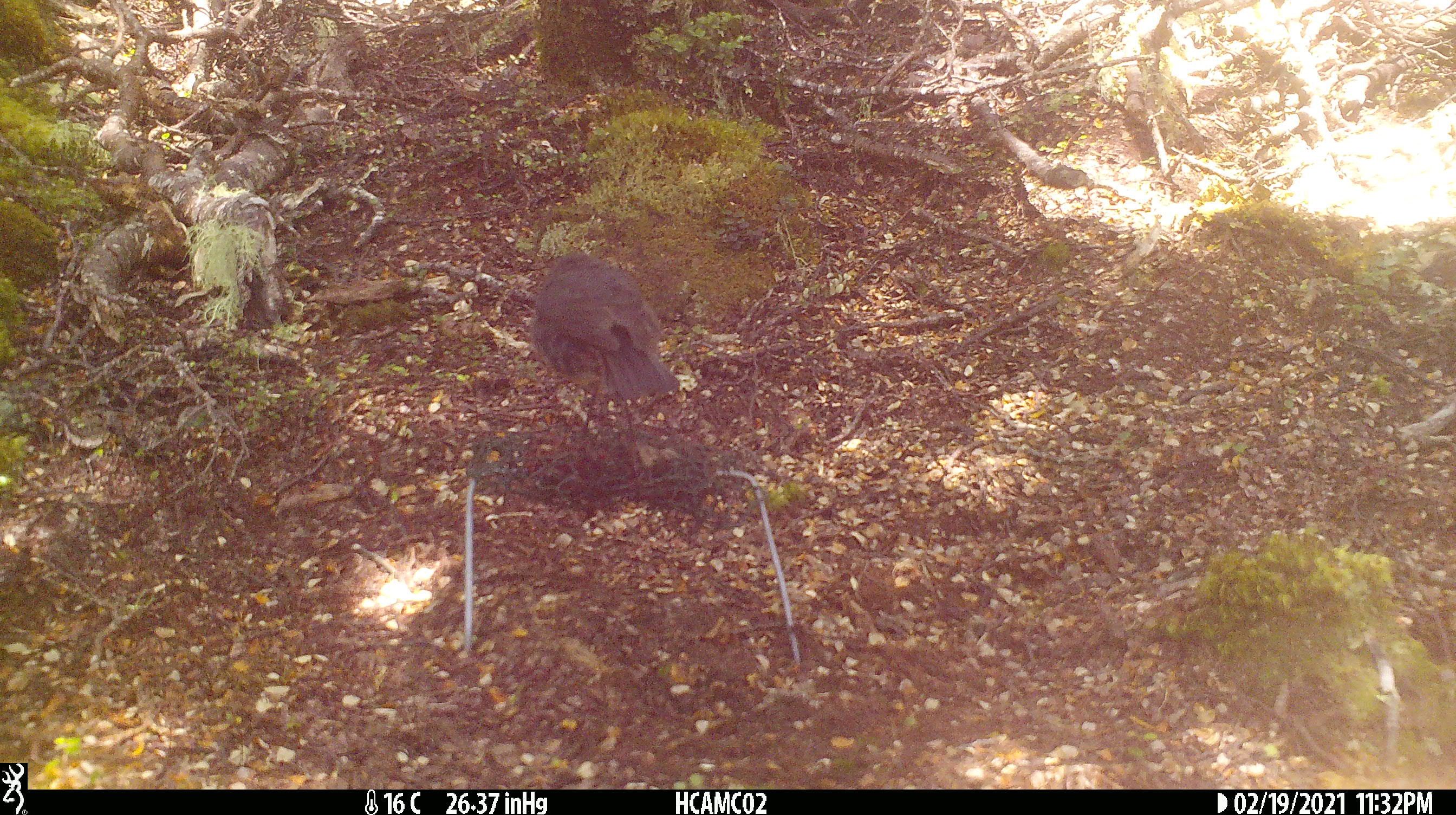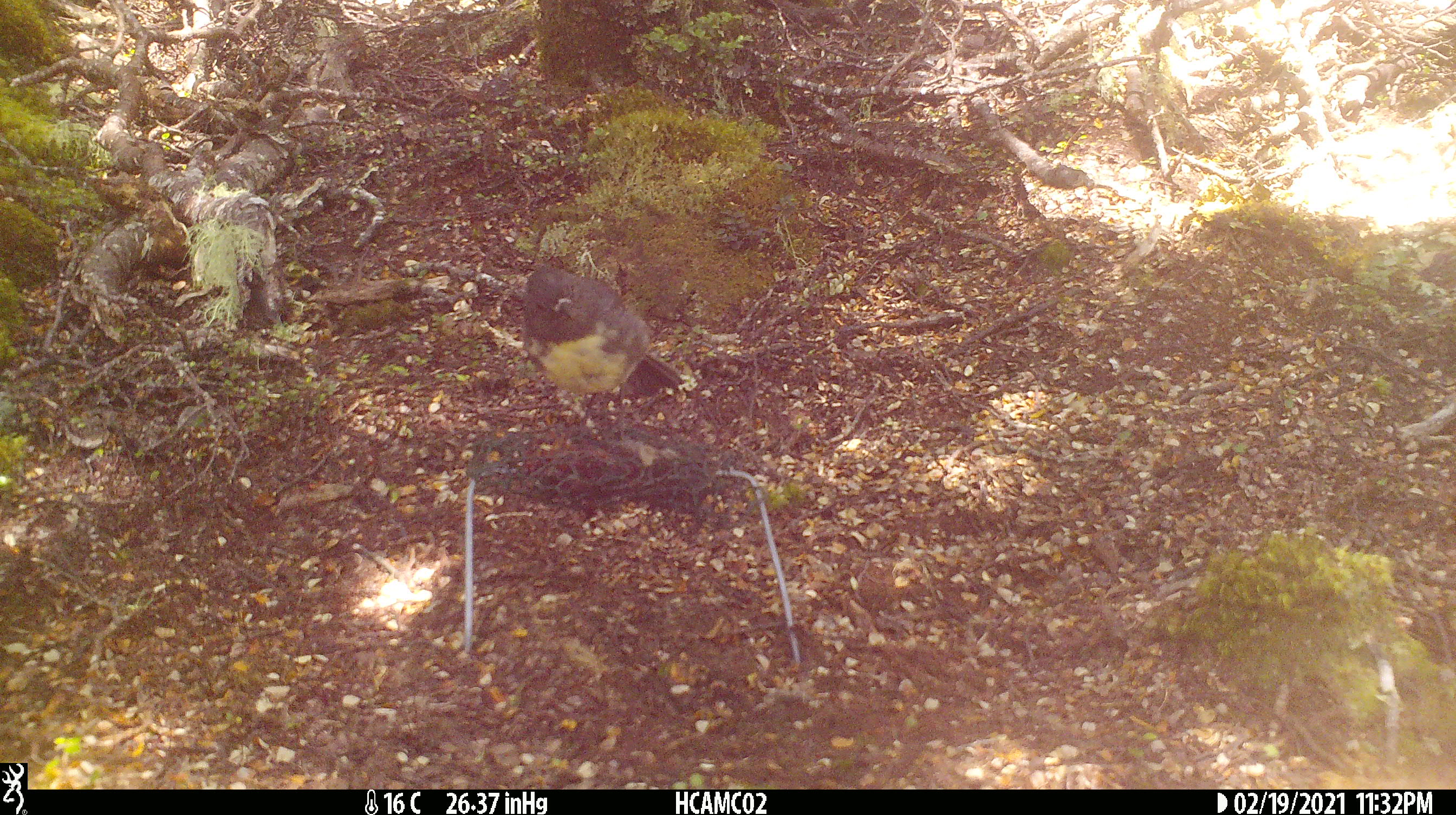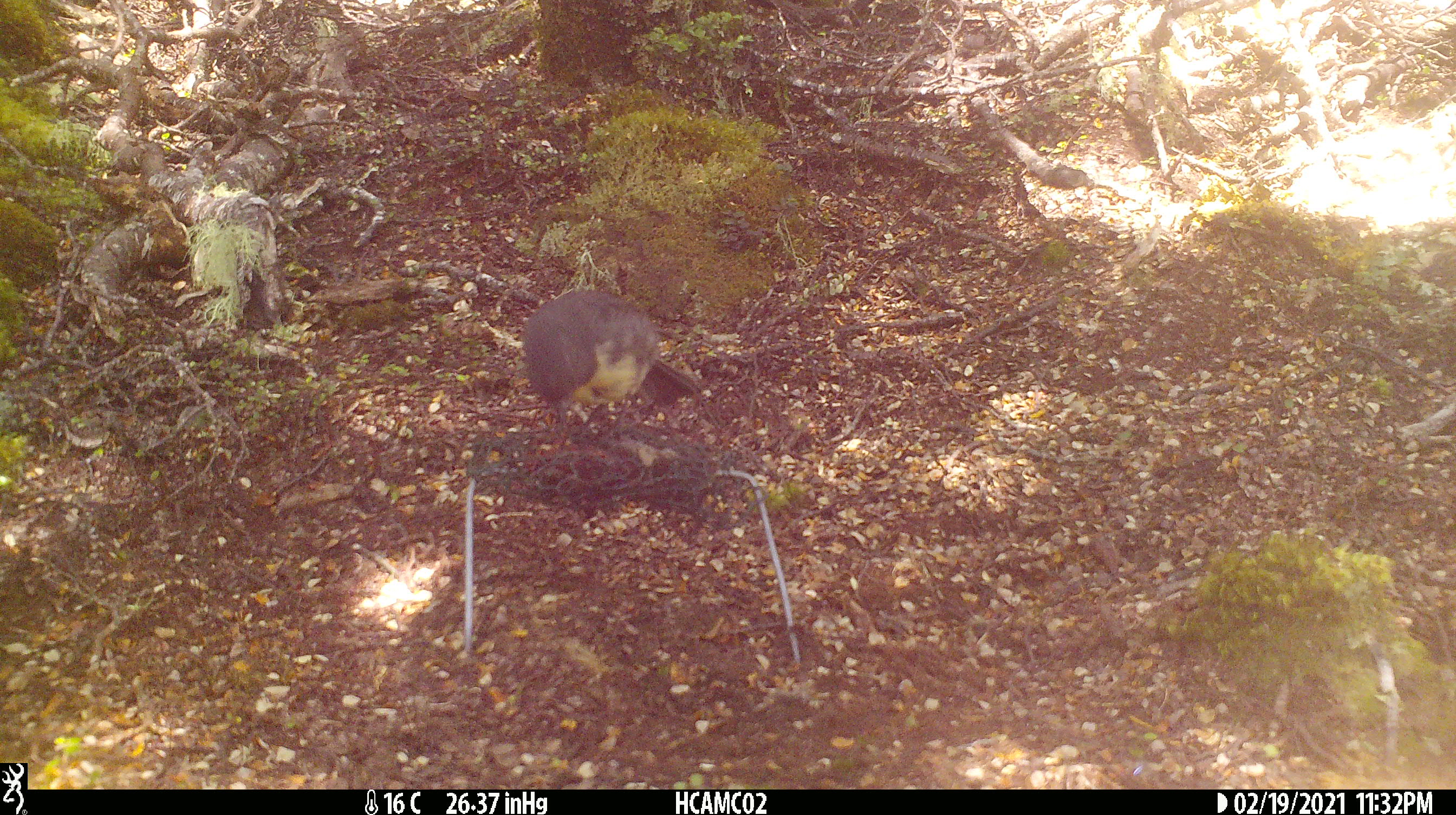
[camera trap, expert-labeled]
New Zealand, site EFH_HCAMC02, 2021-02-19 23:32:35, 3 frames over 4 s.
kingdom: Animalia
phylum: Chordata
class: Aves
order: Passeriformes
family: Petroicidae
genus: Petroica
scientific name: Petroica australis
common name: new zealand robin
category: robin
Robin (new zealand robin) (Petroica australis).